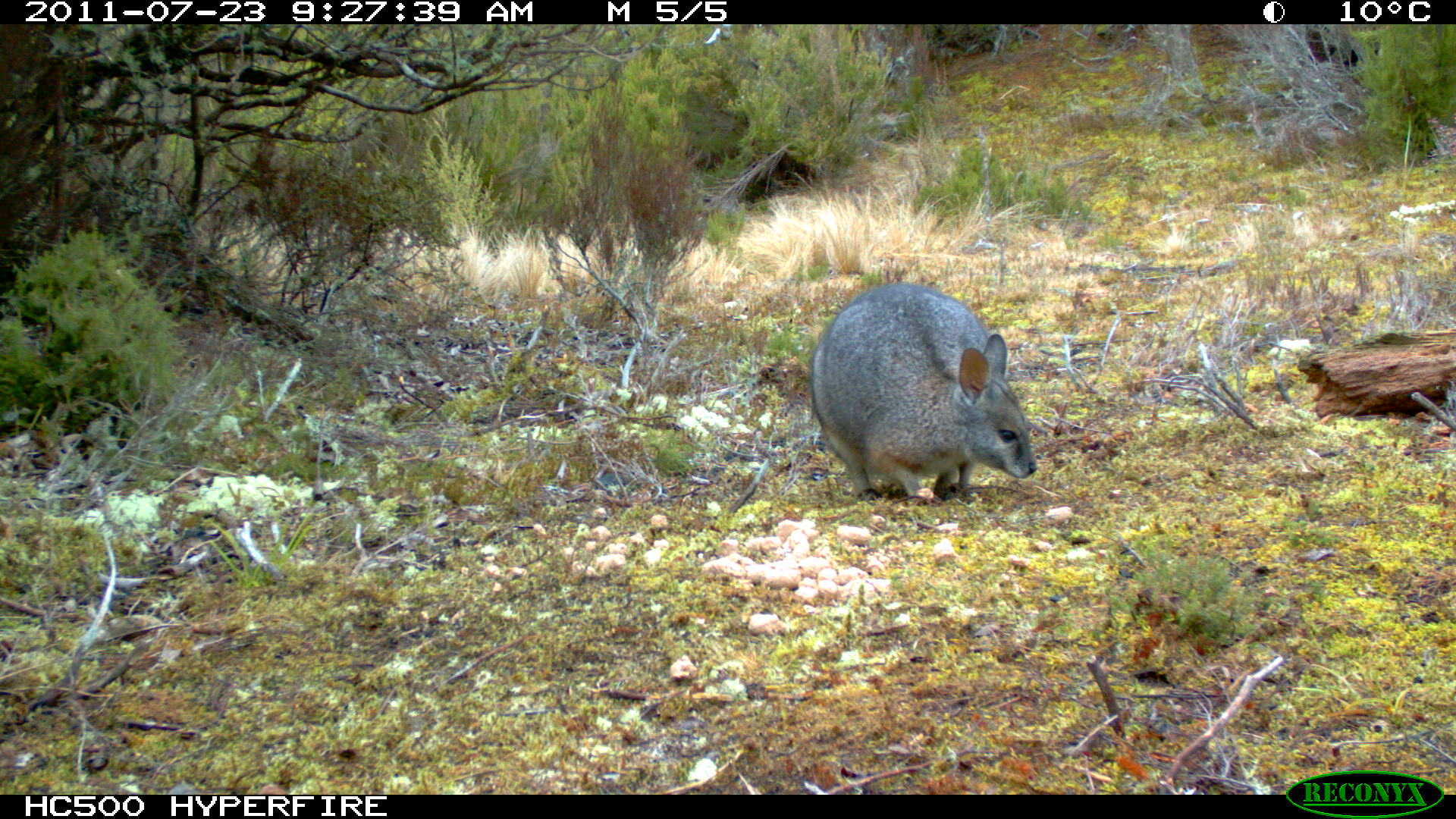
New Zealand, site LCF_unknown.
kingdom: Animalia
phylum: Chordata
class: Mammalia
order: Diprotodontia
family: Macropodidae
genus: Notamacropus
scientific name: Notamacropus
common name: wallaby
Wallaby (Notamacropus).